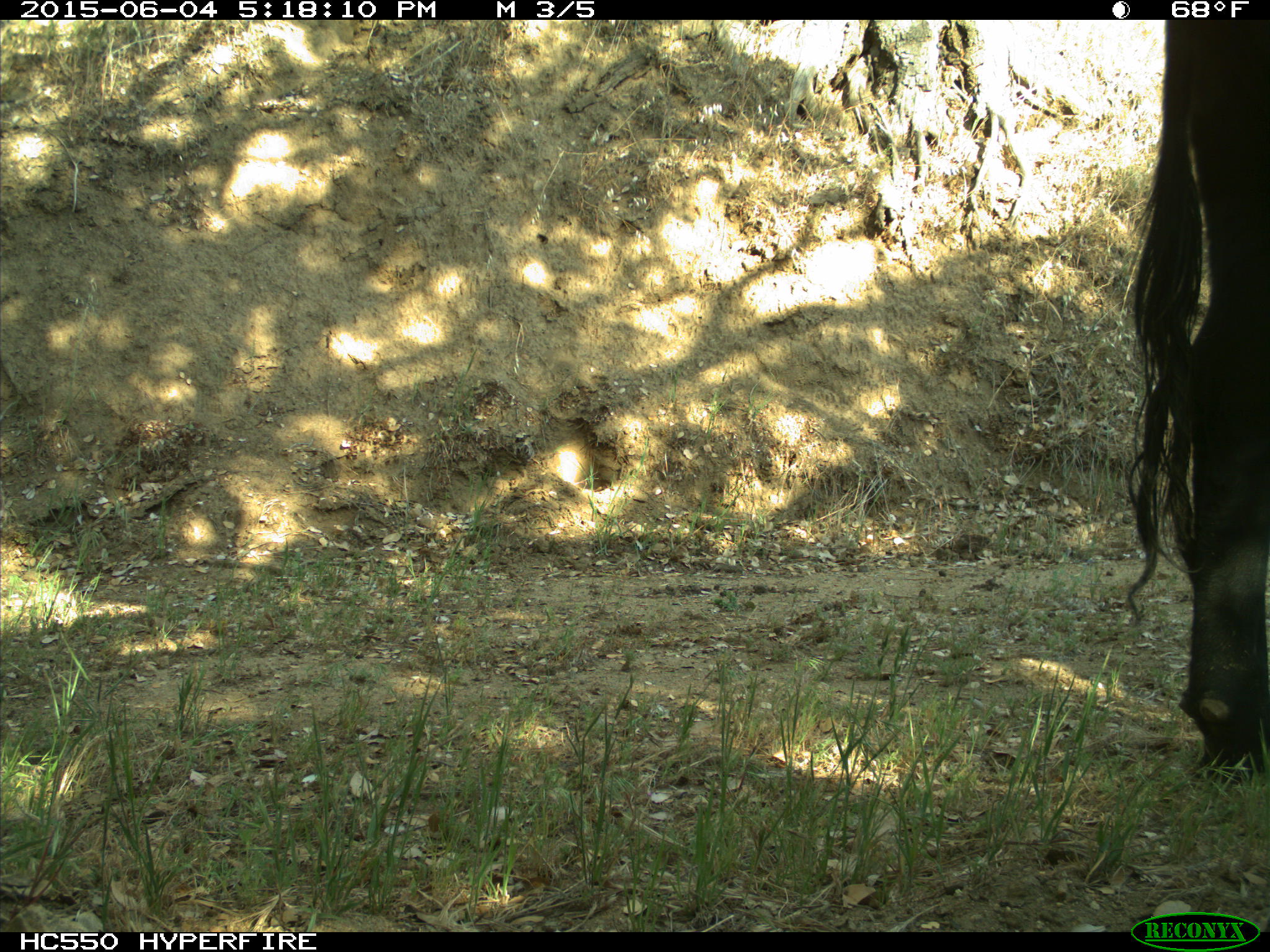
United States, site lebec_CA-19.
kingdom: Animalia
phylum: Chordata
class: Mammalia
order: Artiodactyla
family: Bovidae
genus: Bos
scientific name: Bos taurus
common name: domestic cow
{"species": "Bos taurus (domestic cow)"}